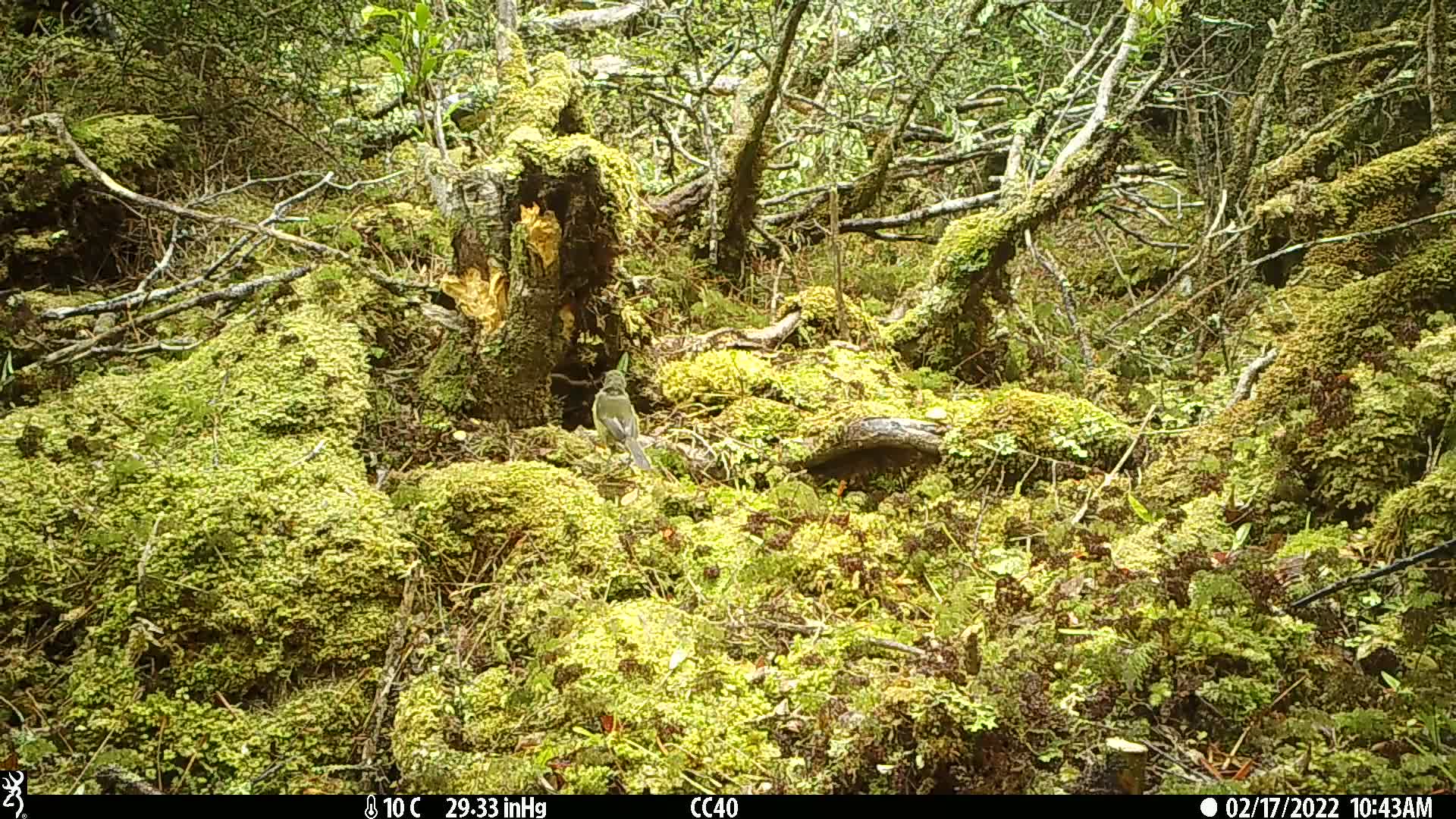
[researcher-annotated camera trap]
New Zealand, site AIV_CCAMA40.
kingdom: Animalia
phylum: Chordata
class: Aves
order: Passeriformes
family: Meliphagidae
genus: Anthornis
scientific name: Anthornis melanura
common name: new zealand bellbird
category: bellbird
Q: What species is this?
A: Bellbird (new zealand bellbird) (Anthornis melanura).